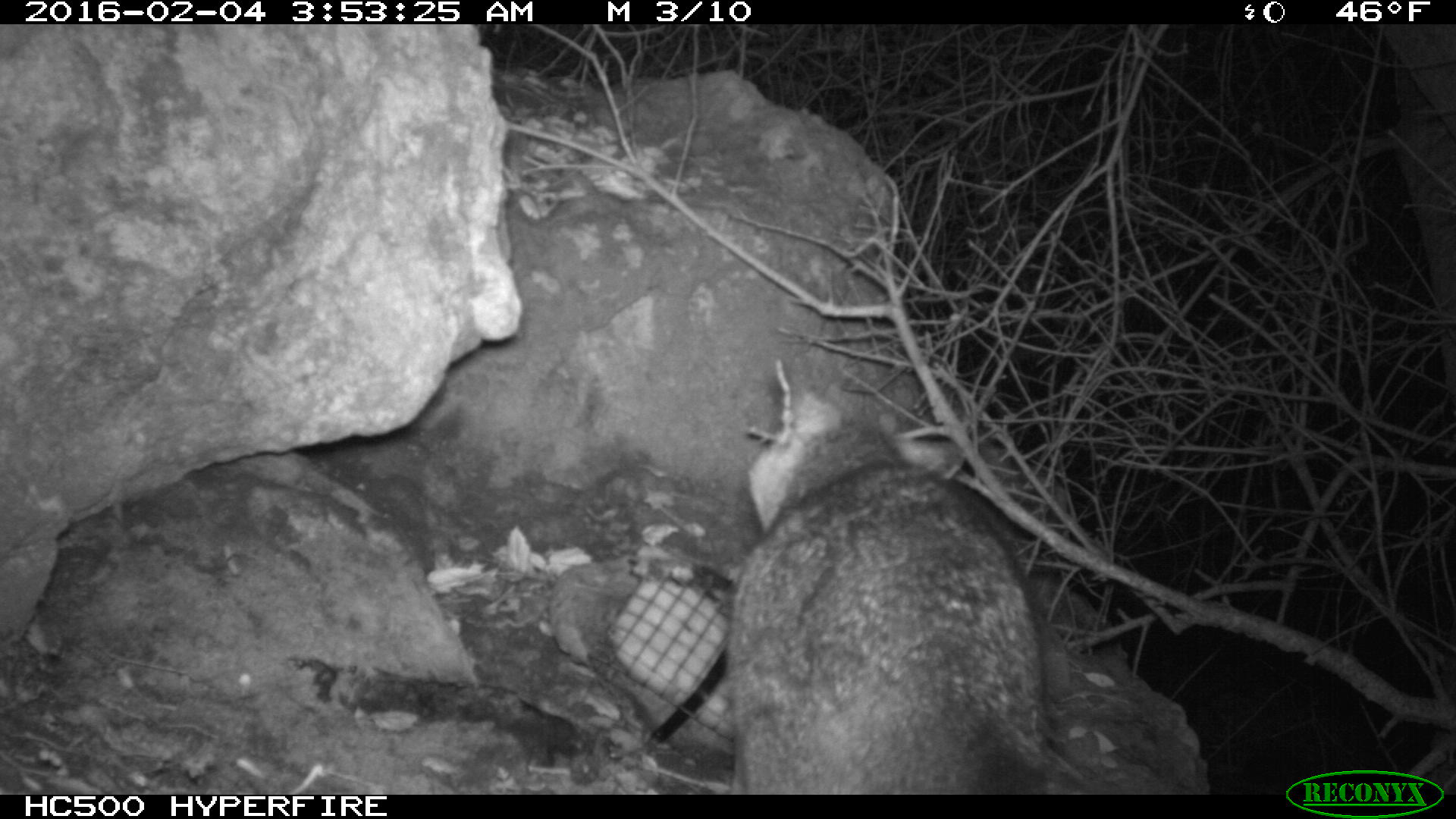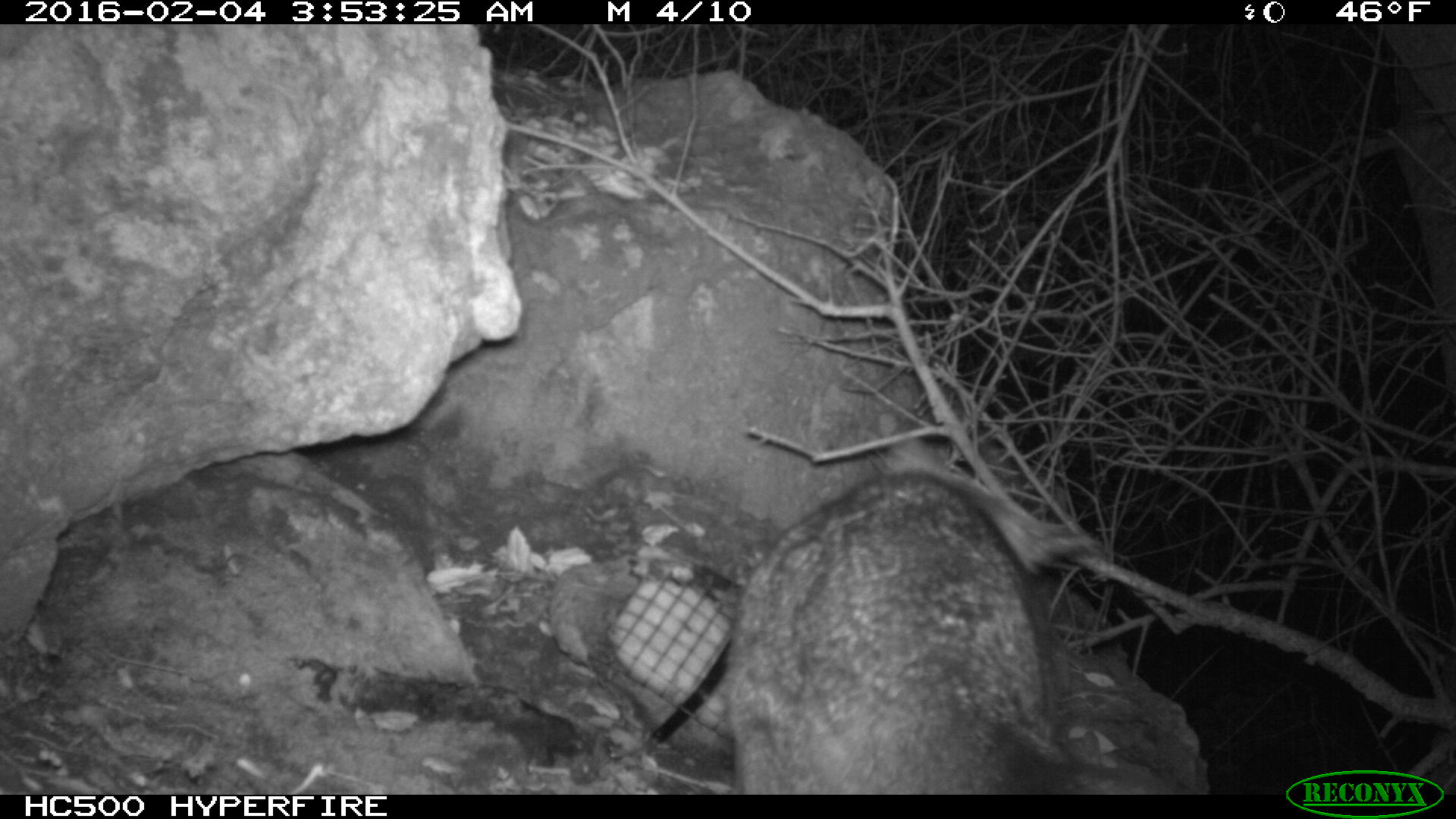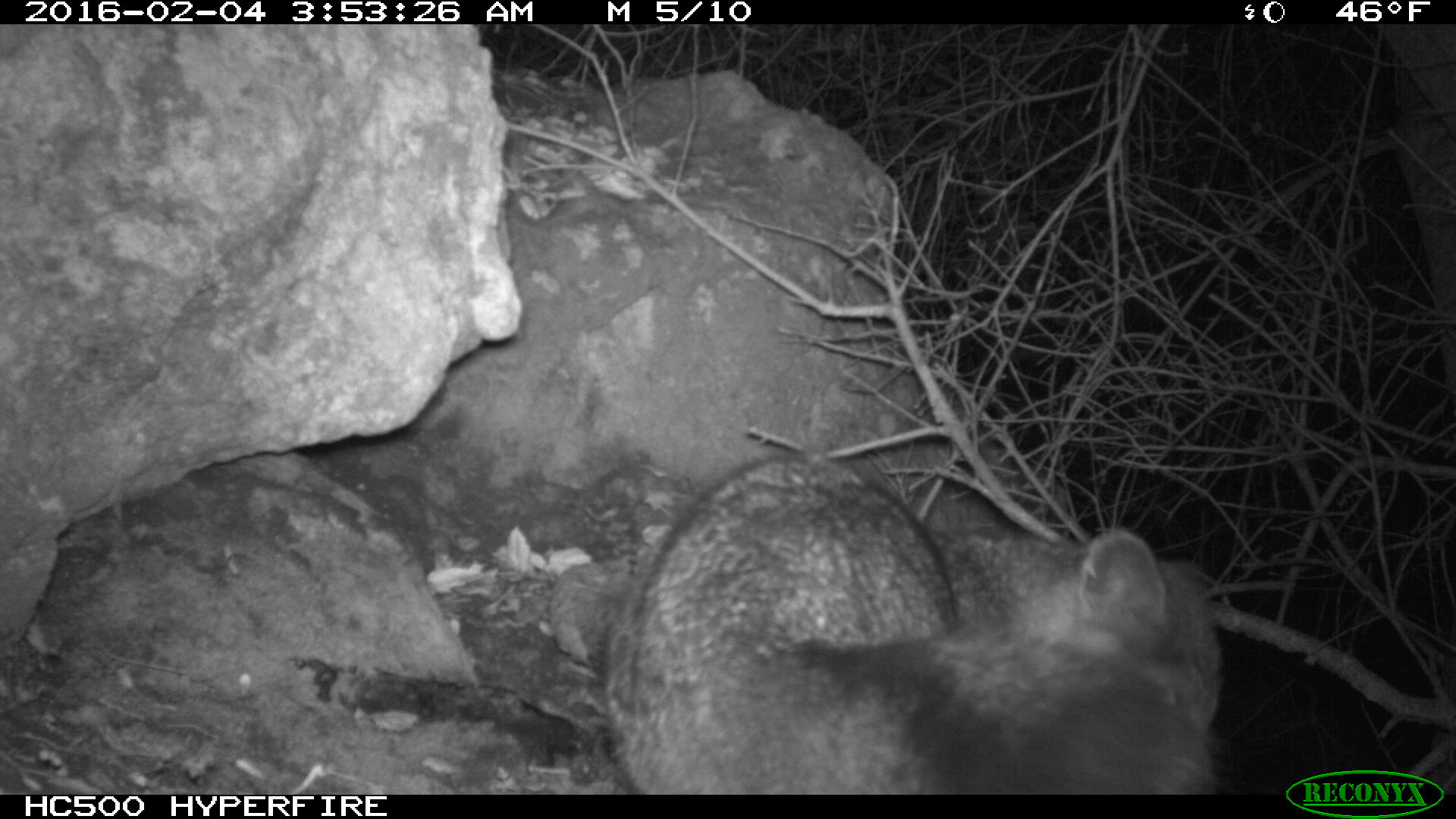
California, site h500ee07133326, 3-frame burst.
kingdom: Animalia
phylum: Chordata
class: Mammalia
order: Carnivora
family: Canidae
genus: Urocyon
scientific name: Urocyon littoralis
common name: island fox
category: fox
Fox (island fox) (Urocyon littoralis).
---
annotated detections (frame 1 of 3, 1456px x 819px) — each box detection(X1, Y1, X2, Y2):
fox: detection(725, 355, 1050, 793)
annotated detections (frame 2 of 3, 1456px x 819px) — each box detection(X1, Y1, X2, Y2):
fox: detection(716, 434, 1203, 794)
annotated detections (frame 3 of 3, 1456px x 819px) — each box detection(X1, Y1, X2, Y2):
fox: detection(601, 449, 1223, 794)